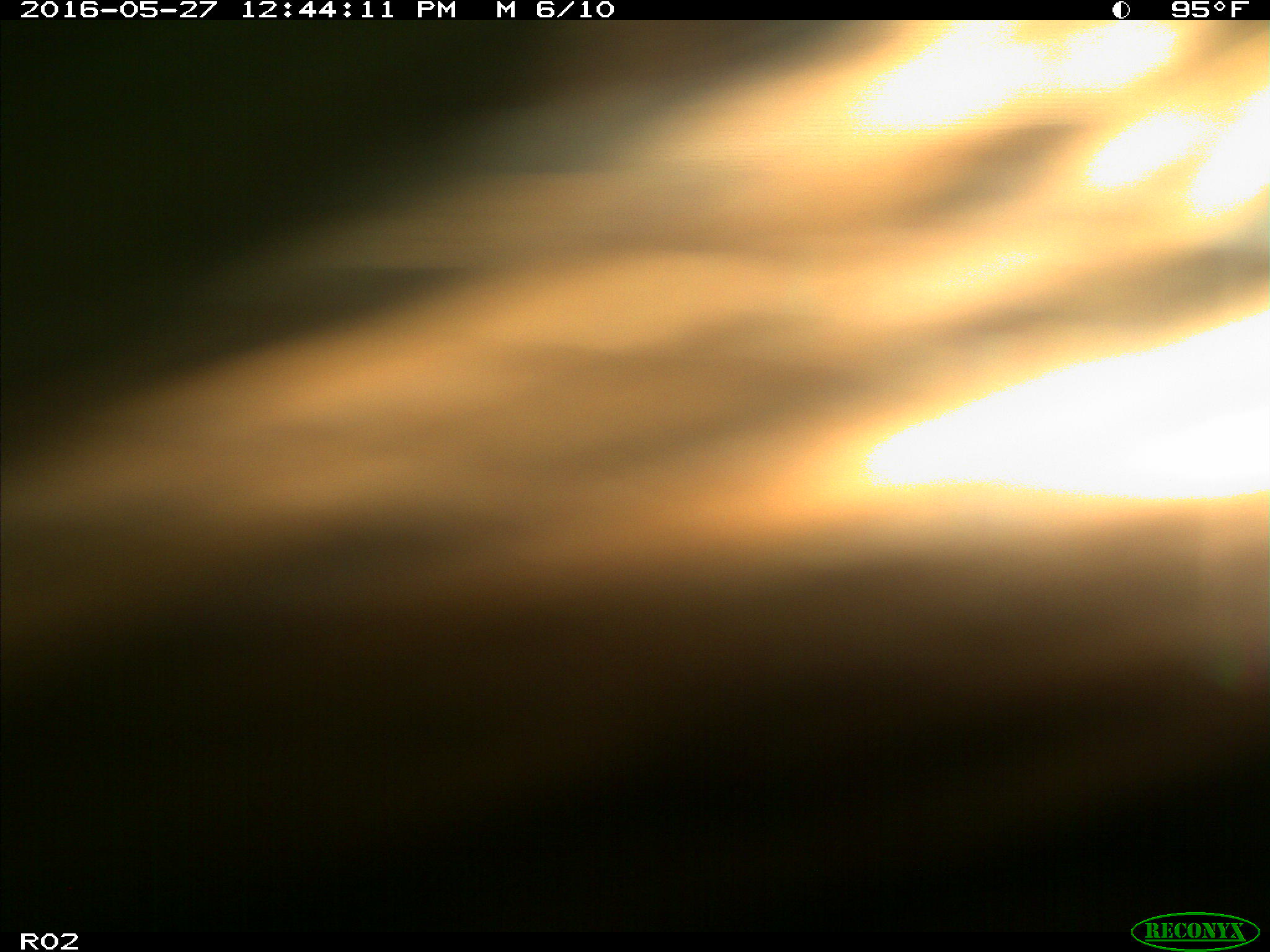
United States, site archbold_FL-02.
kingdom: Animalia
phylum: Chordata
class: Mammalia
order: Artiodactyla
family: Bovidae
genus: Bos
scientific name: Bos taurus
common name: domestic cow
Bos taurus (domestic cow).